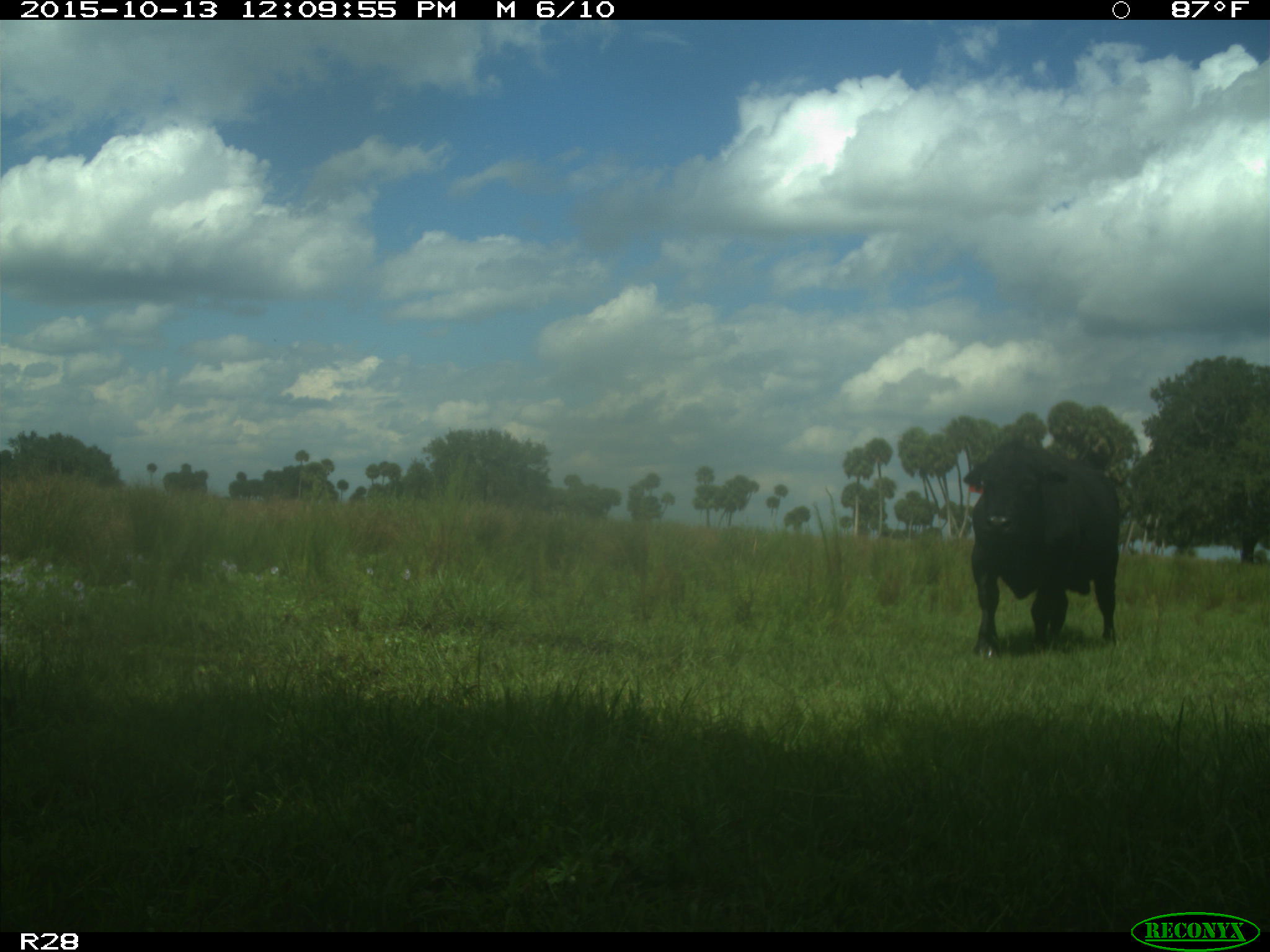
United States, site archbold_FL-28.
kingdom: Animalia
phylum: Chordata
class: Mammalia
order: Artiodactyla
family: Bovidae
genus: Bos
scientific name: Bos taurus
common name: domestic cow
Bos taurus (domestic cow).